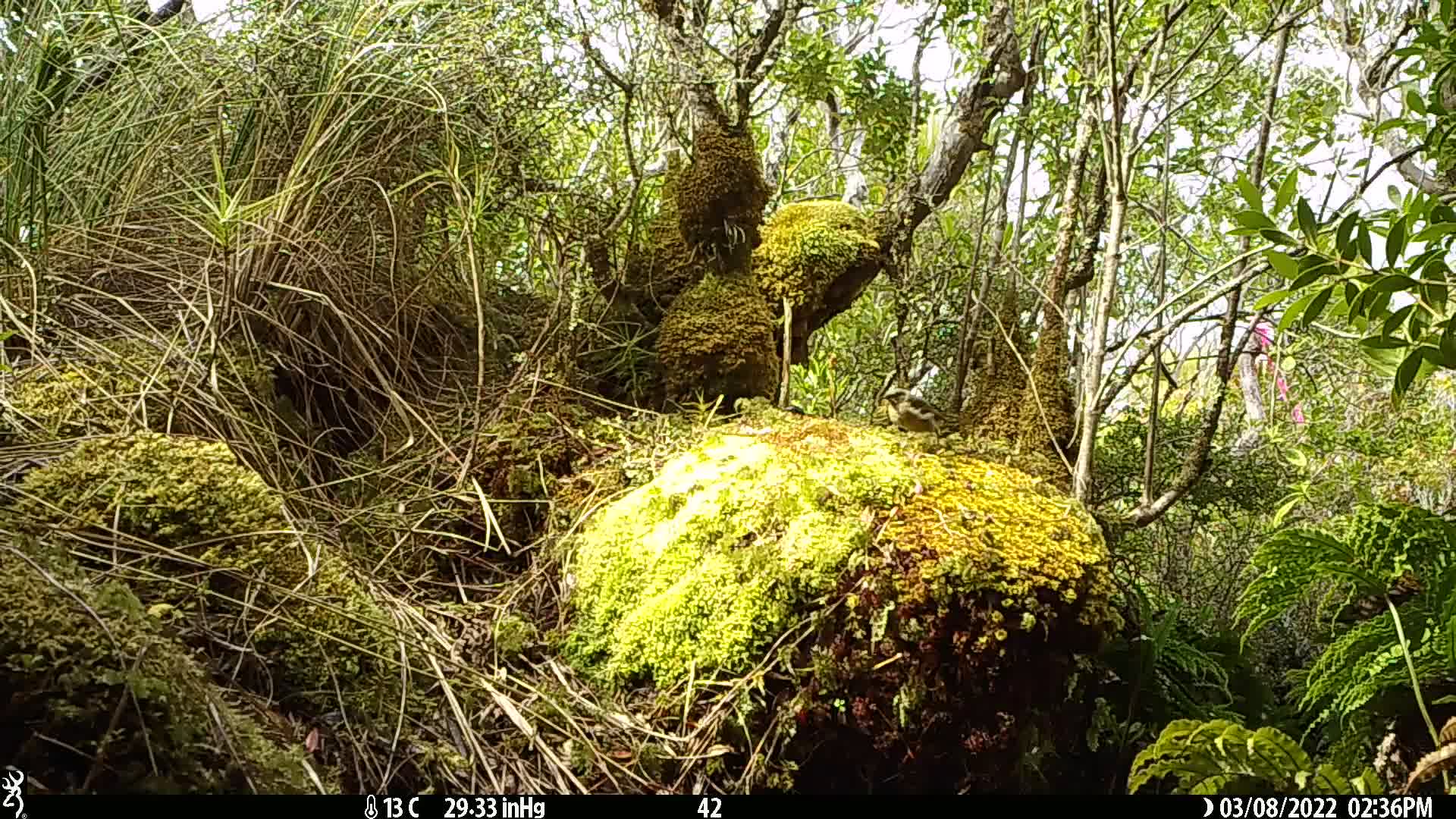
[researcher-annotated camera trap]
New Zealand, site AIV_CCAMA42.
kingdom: Animalia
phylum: Chordata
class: Aves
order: Passeriformes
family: Meliphagidae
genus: Anthornis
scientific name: Anthornis melanura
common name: new zealand bellbird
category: bellbird